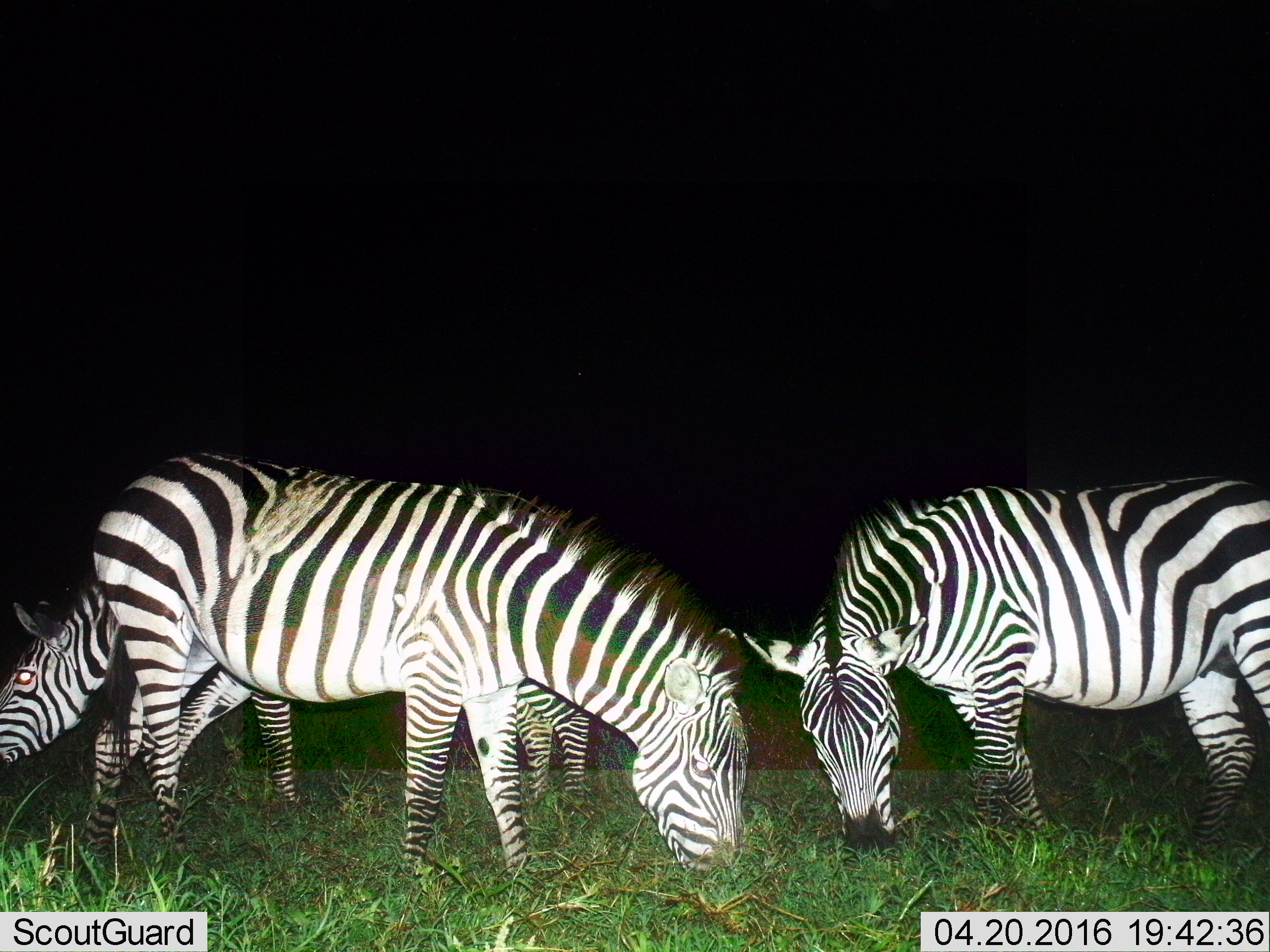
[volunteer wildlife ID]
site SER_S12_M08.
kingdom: Animalia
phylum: Chordata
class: Mammalia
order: Perissodactyla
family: Equidae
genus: Equus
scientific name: Equus quagga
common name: plains zebra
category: zebraplains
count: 3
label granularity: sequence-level